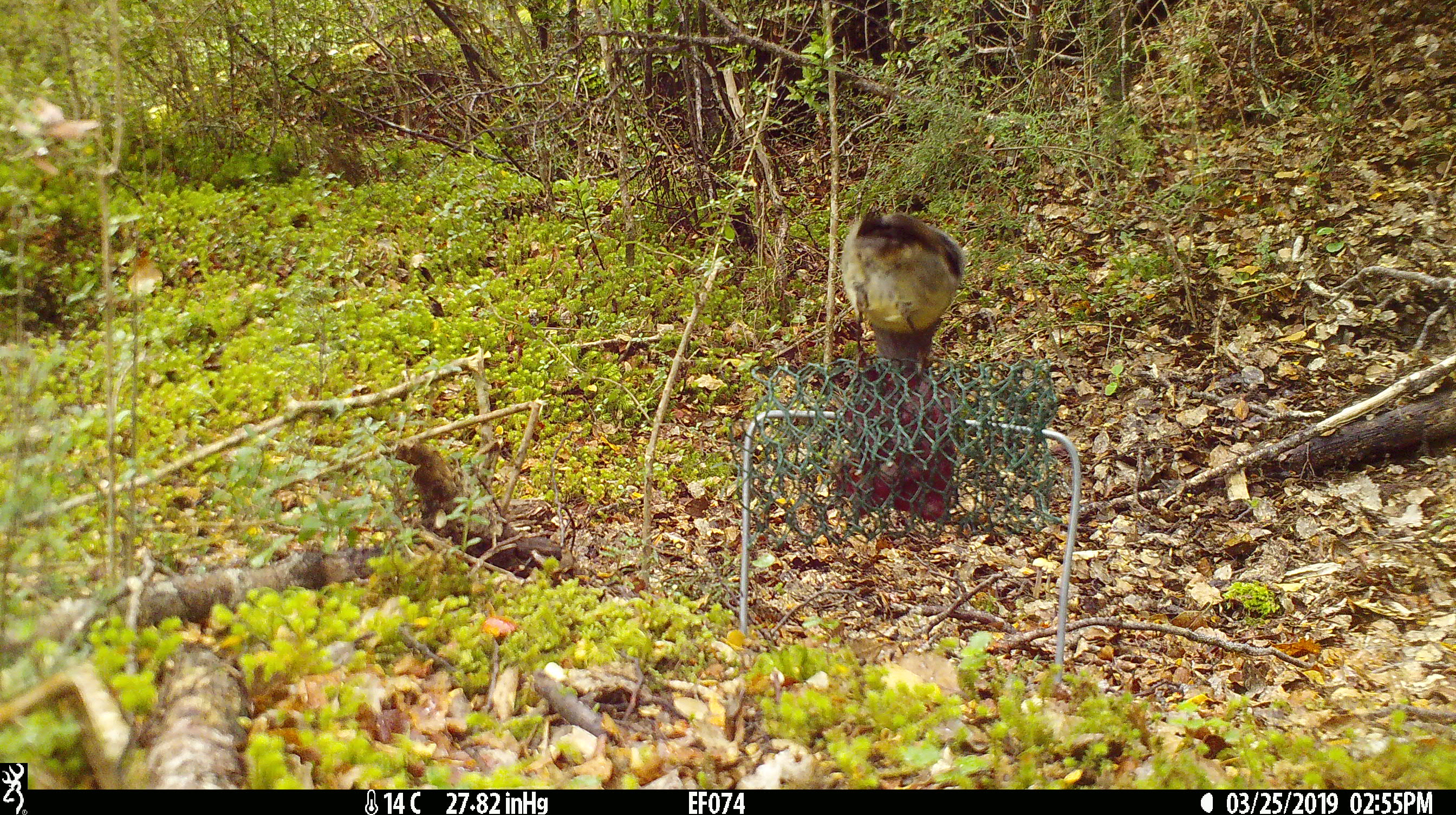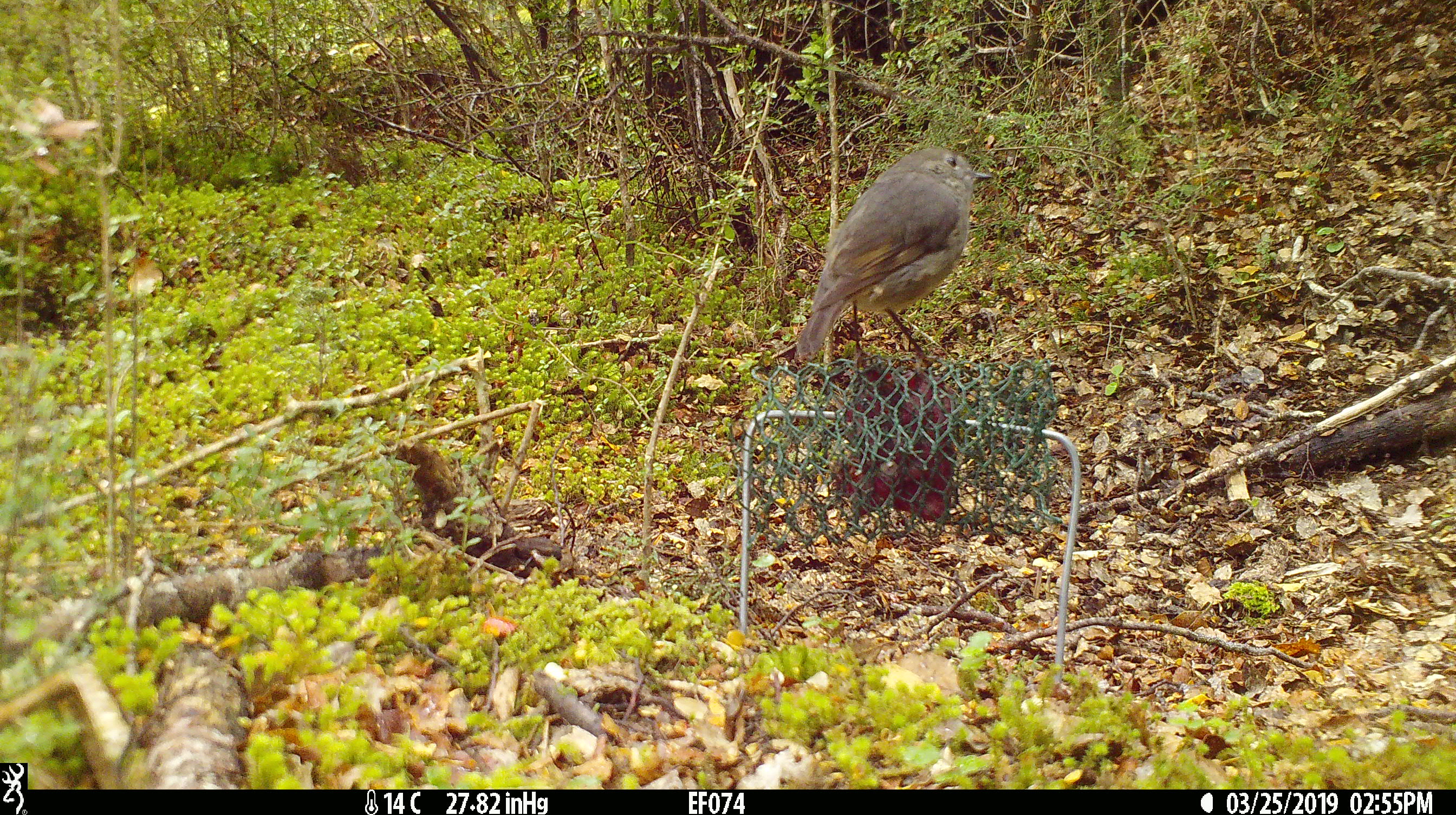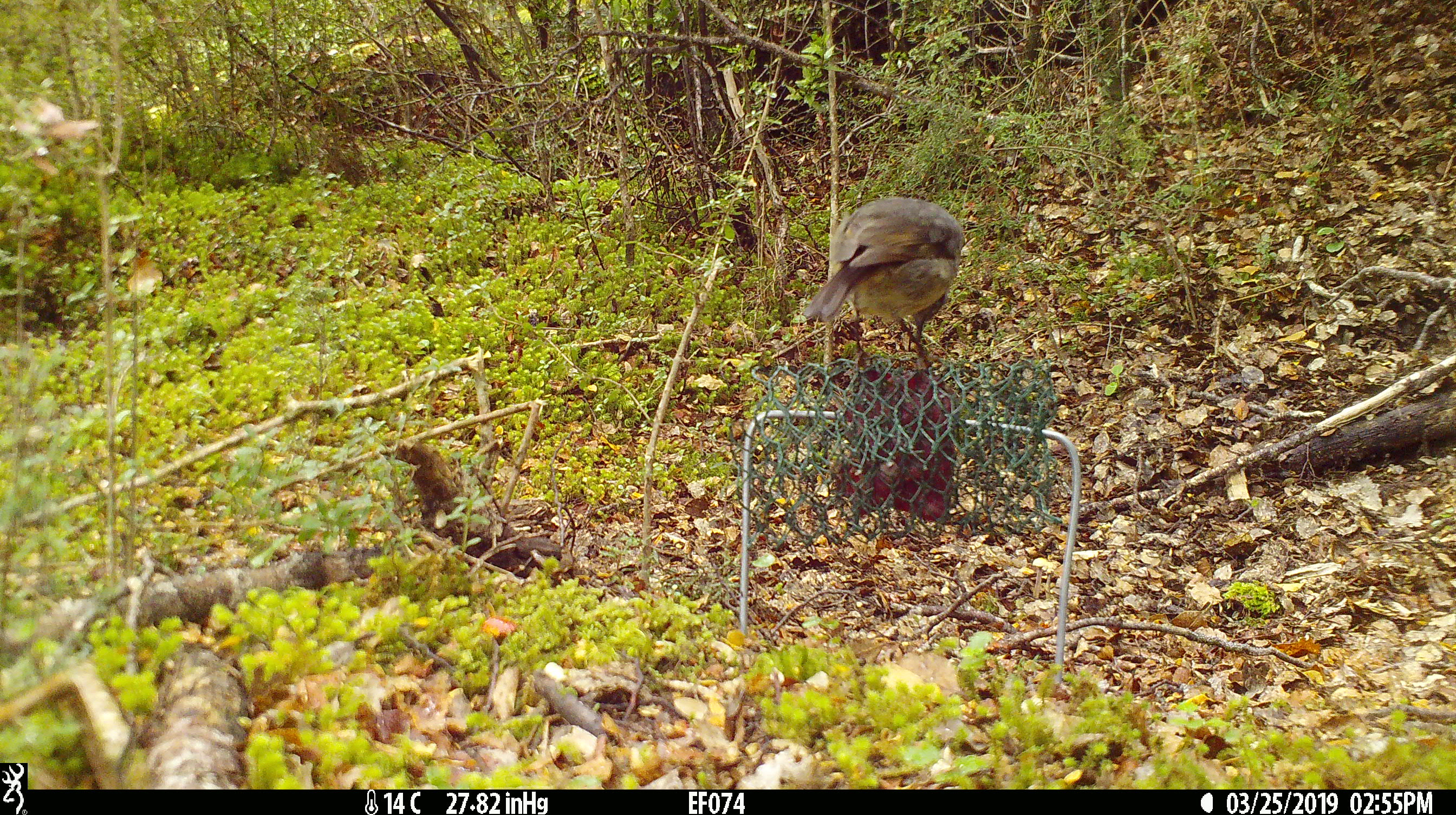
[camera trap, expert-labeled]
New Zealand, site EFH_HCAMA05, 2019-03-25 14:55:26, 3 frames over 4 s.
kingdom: Animalia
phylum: Chordata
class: Aves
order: Passeriformes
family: Petroicidae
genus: Petroica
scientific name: Petroica australis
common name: new zealand robin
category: robin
Robin (new zealand robin) (Petroica australis).